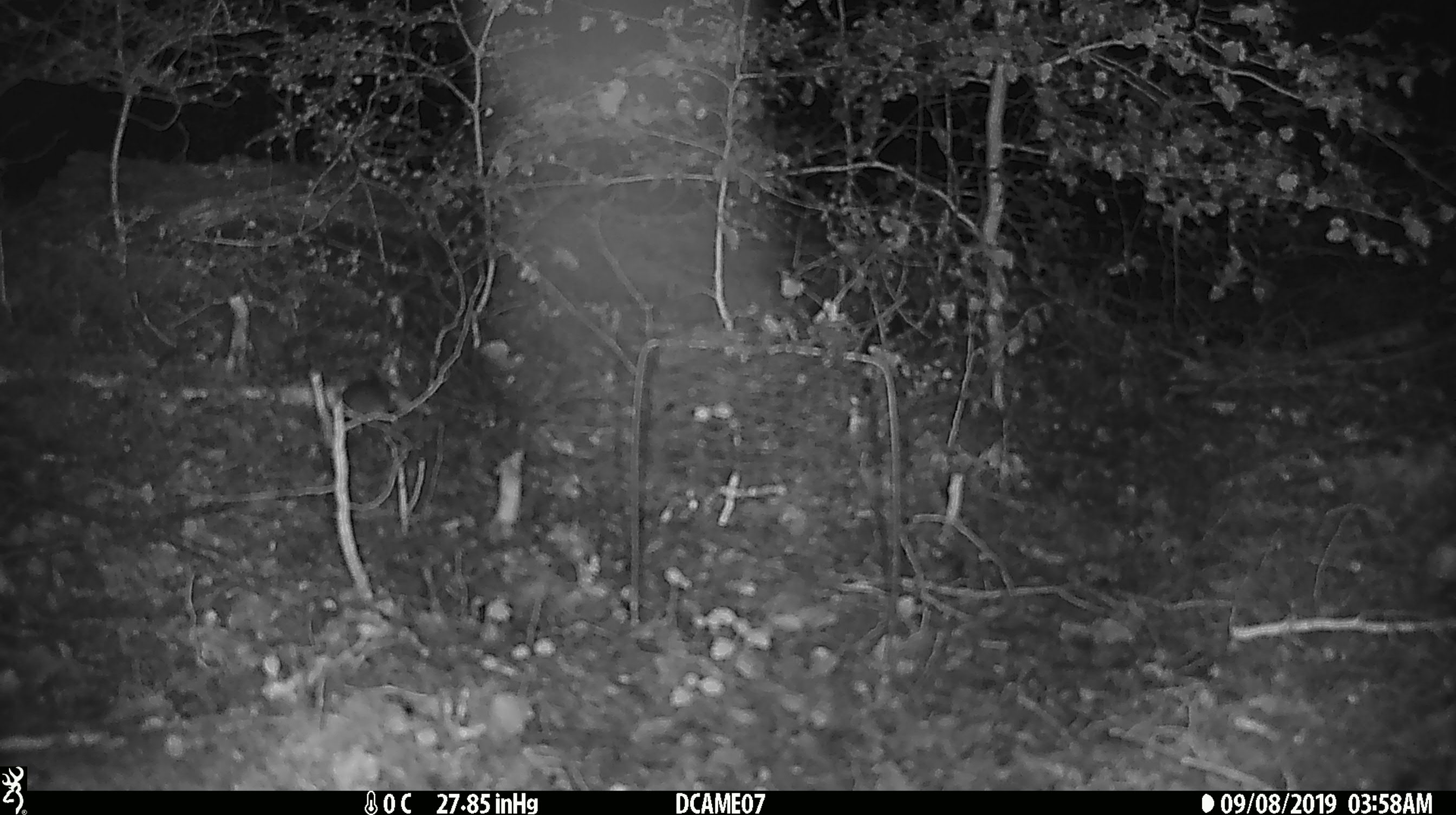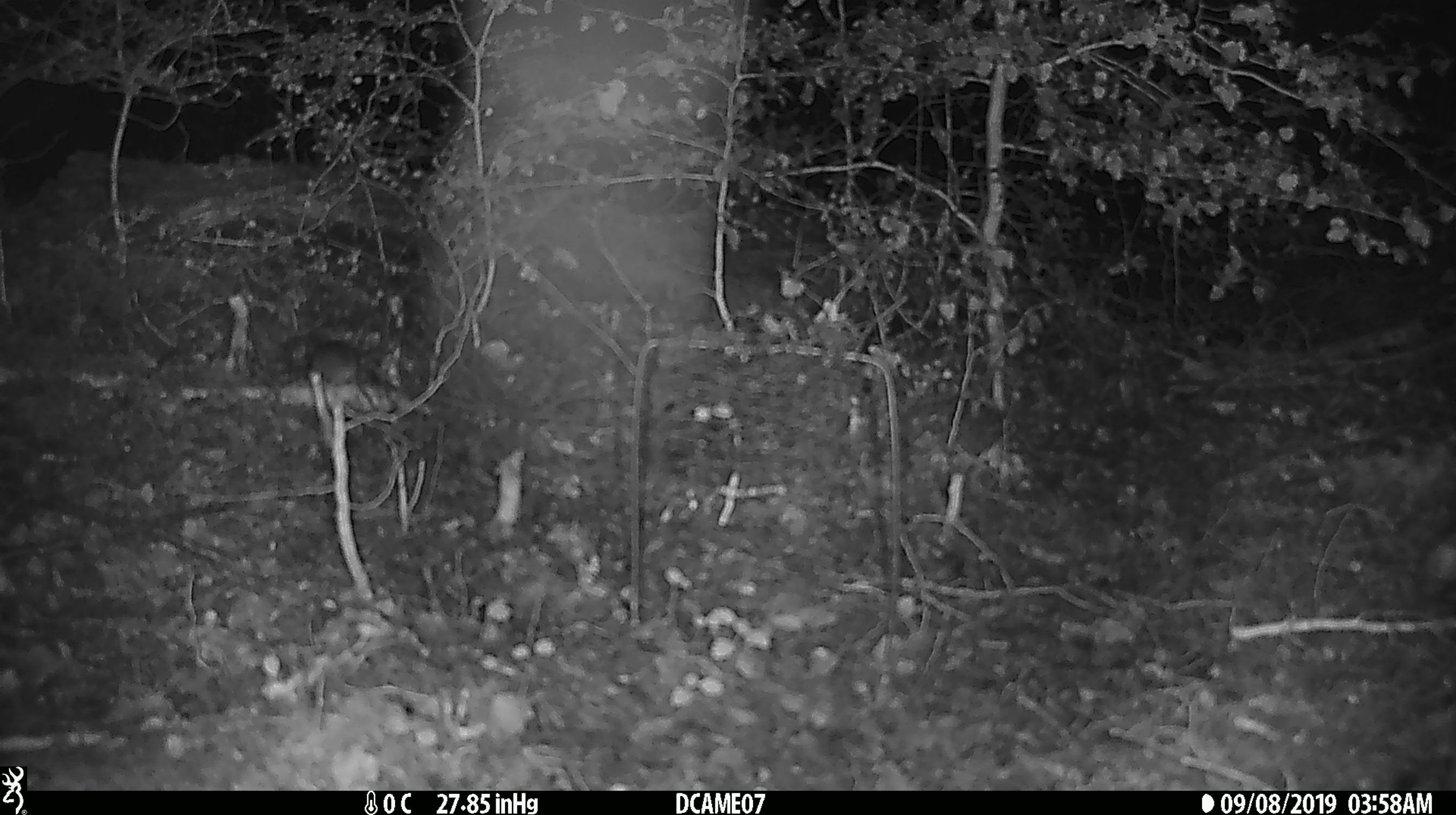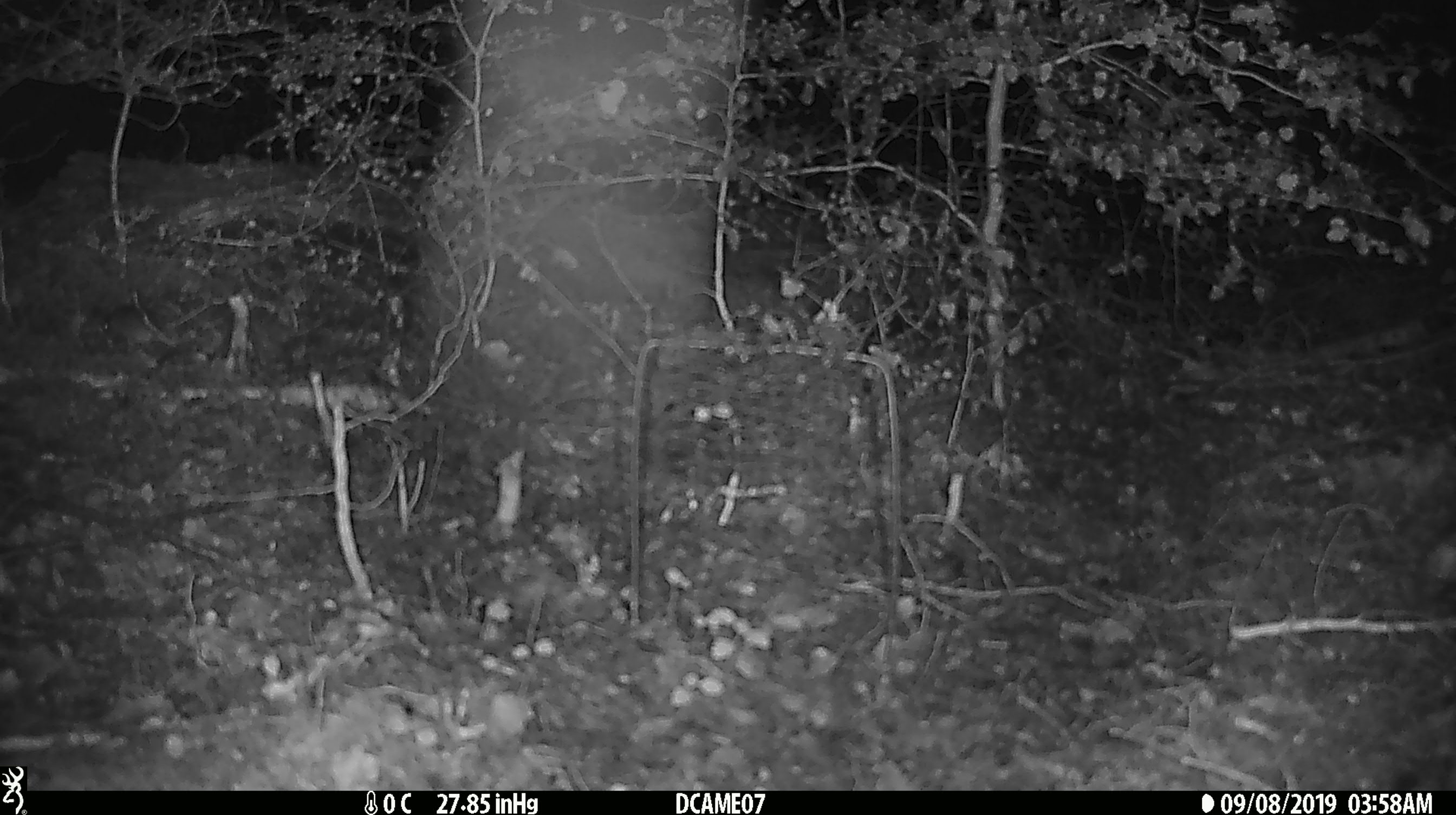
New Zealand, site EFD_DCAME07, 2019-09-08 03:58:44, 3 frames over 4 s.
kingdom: Animalia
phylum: Chordata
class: Mammalia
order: Rodentia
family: Muridae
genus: Mus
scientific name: Mus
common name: mouse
Mouse (Mus).